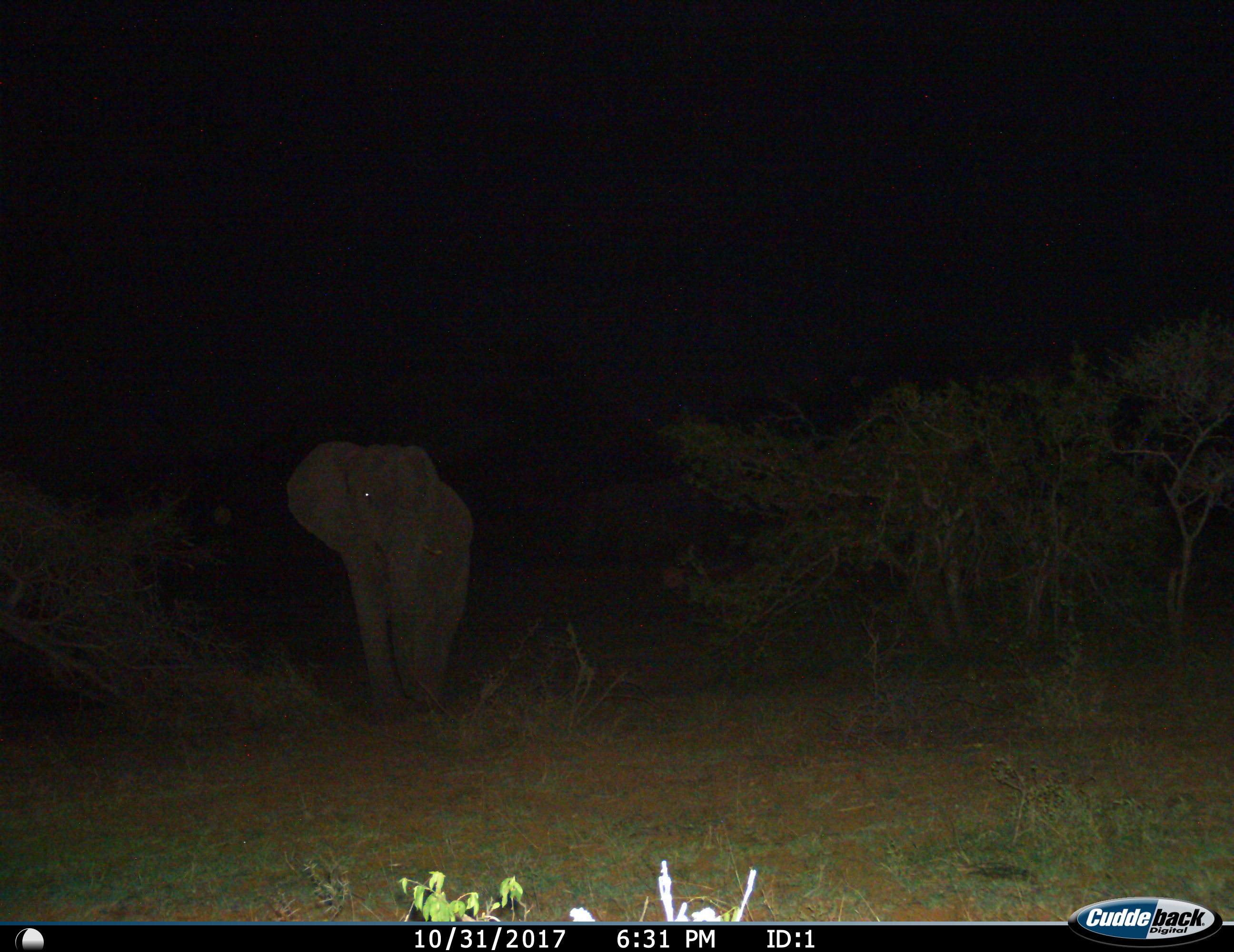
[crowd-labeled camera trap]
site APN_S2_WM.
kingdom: Animalia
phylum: Chordata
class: Mammalia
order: Proboscidea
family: Elephantidae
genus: Loxodonta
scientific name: Loxodonta africana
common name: african bush elephant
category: elephant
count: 1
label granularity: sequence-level